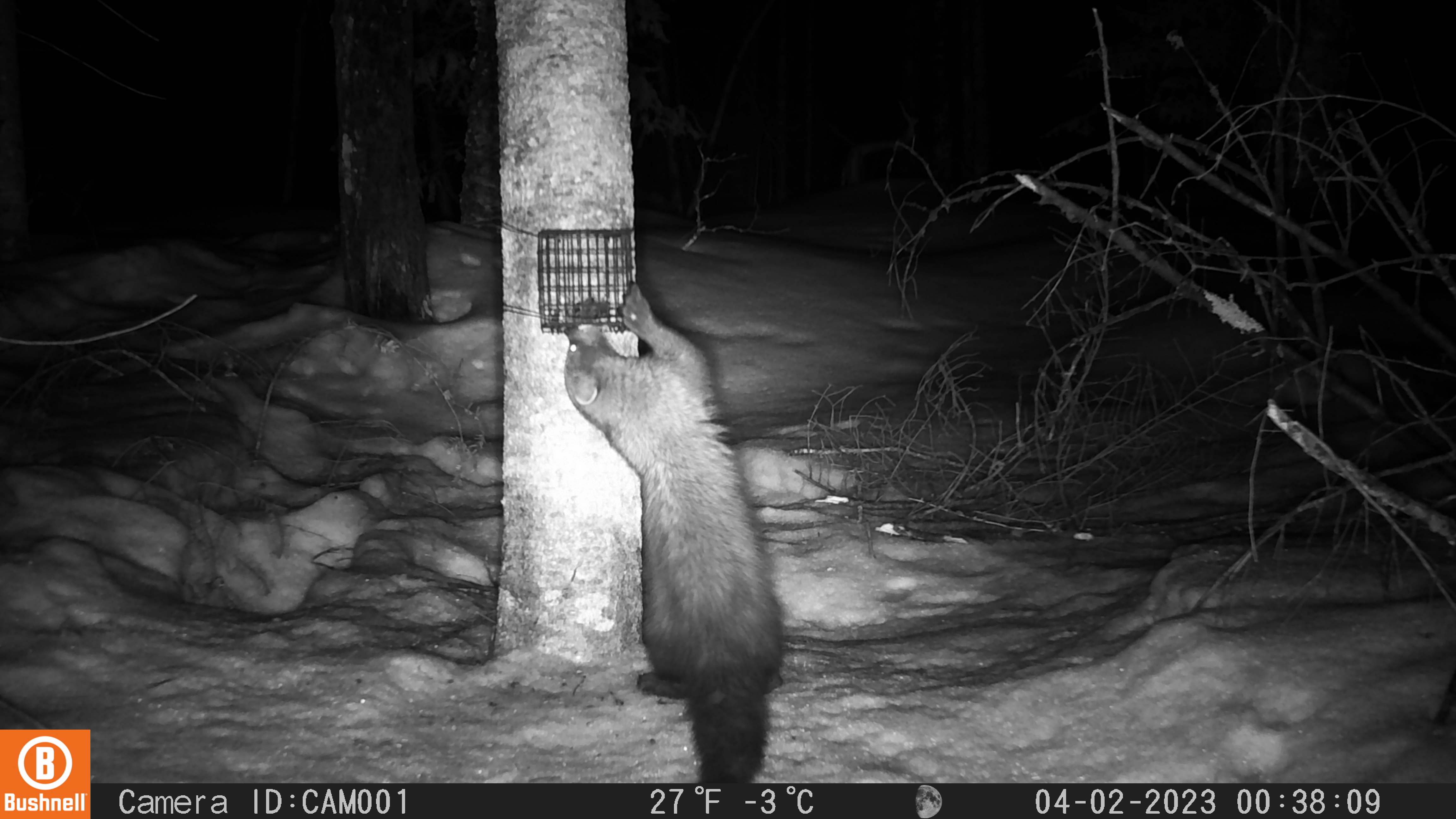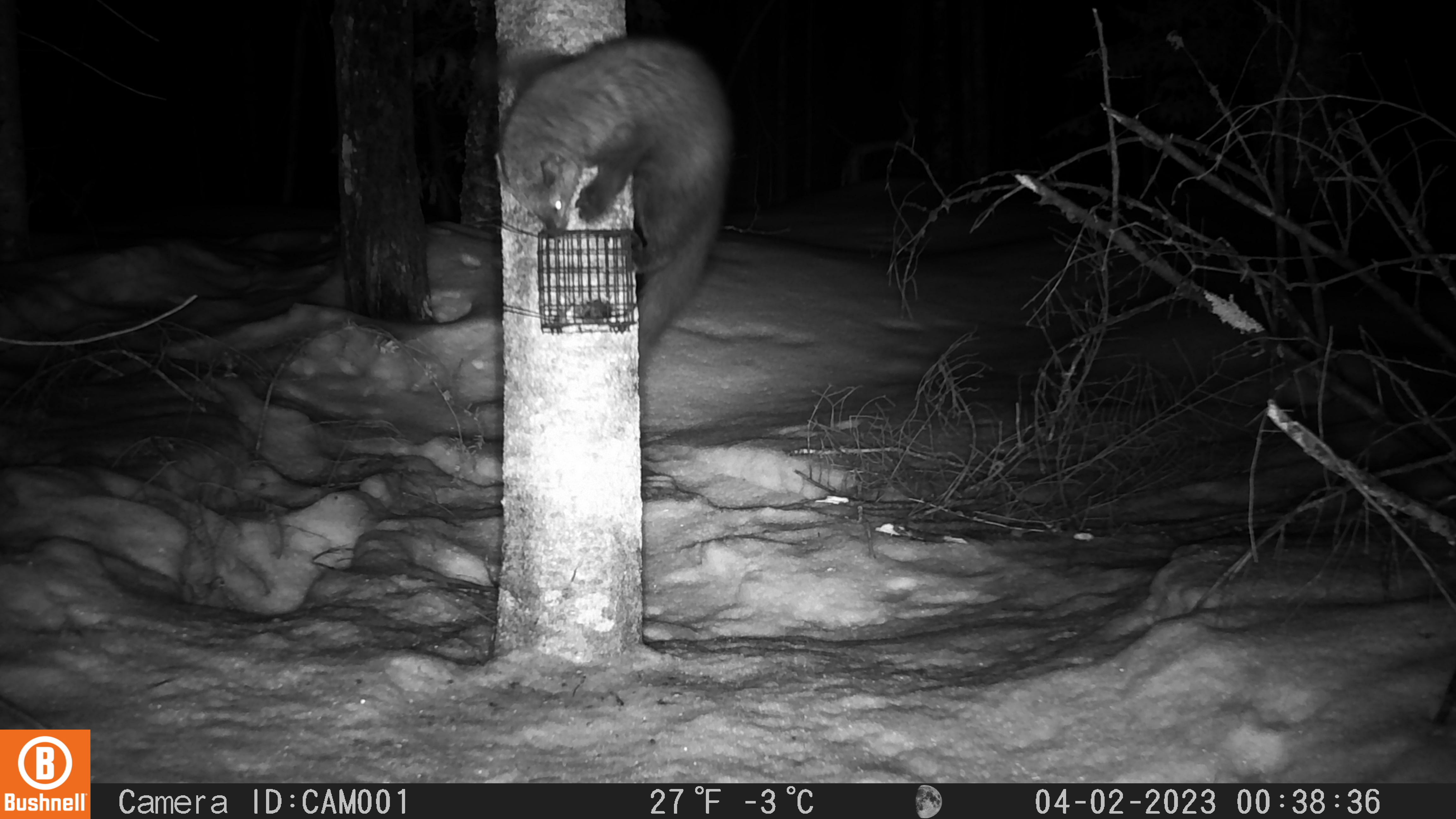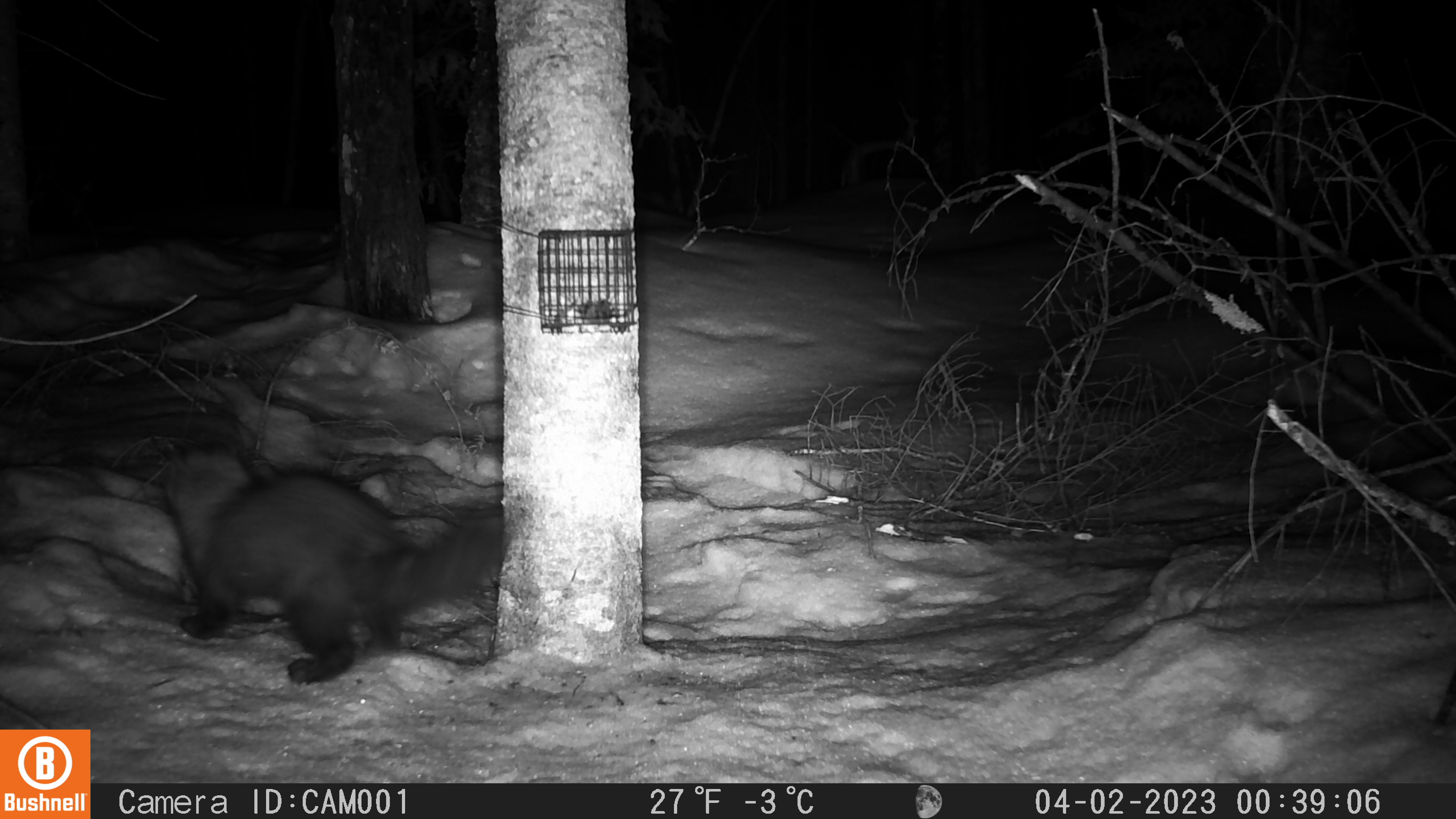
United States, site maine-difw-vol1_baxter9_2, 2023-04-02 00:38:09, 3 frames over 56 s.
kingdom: Animalia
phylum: Chordata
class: Mammalia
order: Carnivora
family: Mustelidae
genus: Pekania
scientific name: Pekania pennanti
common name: fisher